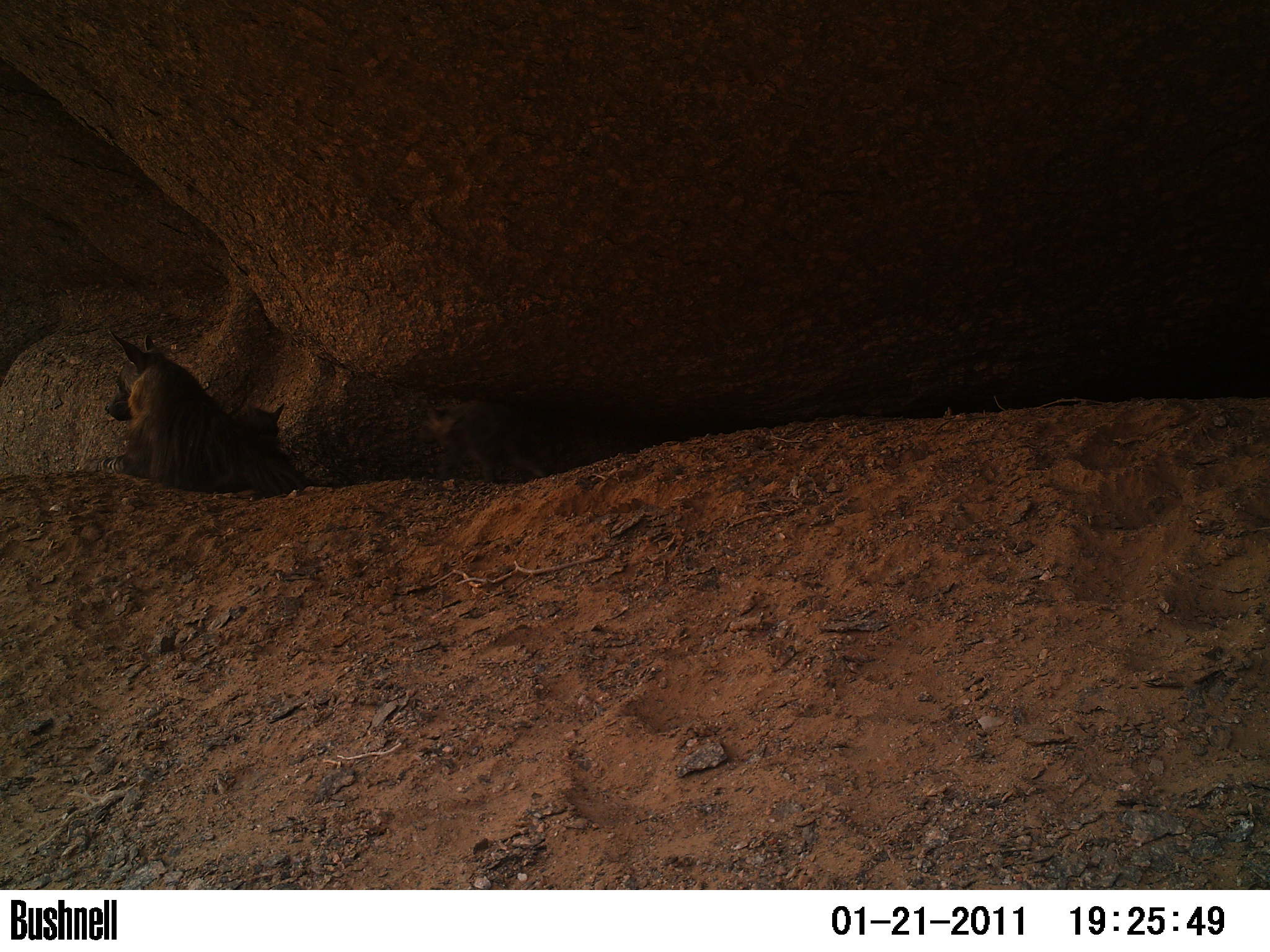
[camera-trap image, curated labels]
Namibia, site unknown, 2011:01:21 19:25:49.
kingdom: Animalia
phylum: Chordata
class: Mammalia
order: Carnivora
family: Hyaenidae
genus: Parahyaena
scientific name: Parahyaena brunnea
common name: brown hyena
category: hyaena brunnea